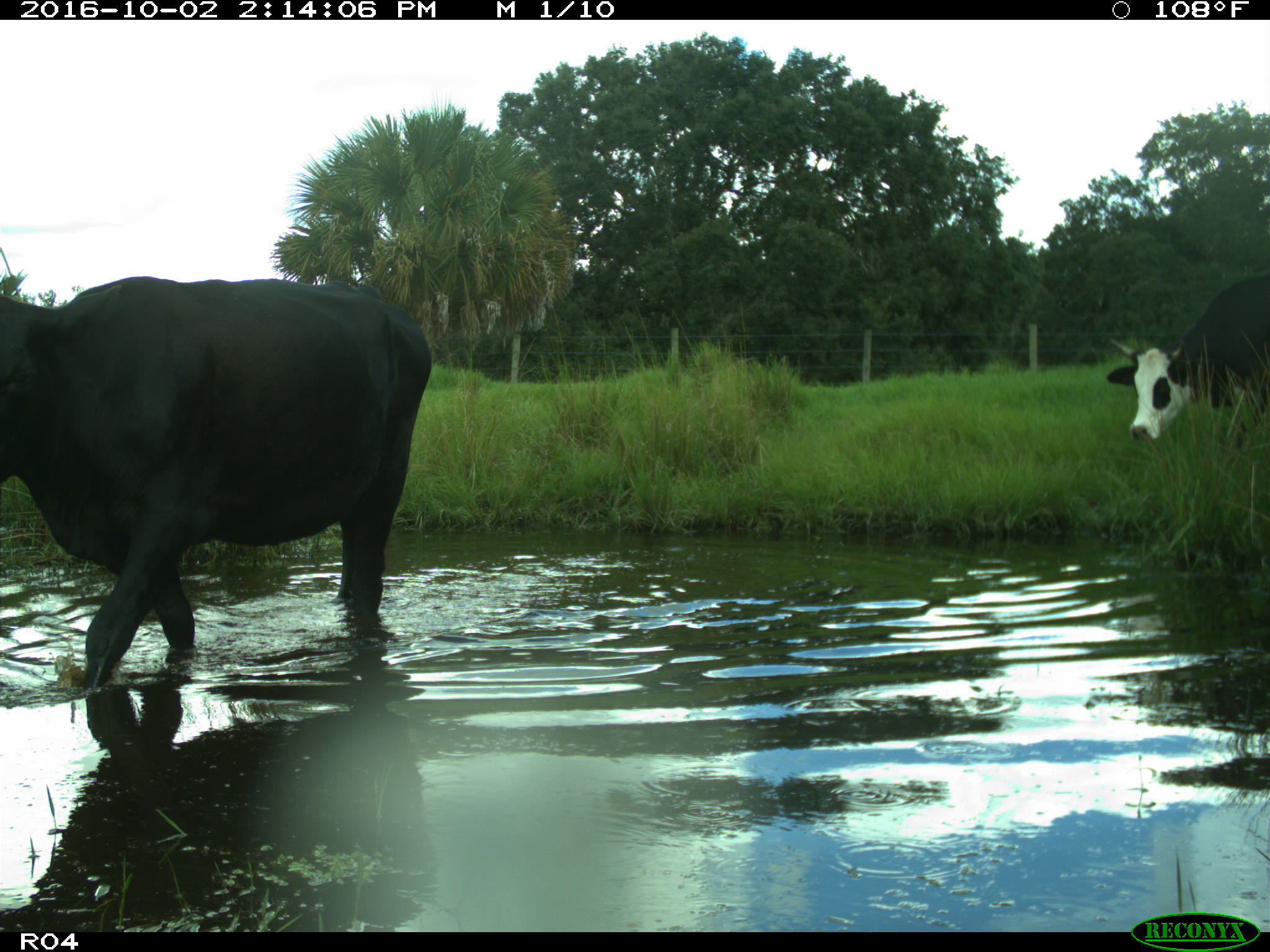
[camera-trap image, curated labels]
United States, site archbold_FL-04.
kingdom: Animalia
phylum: Chordata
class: Mammalia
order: Artiodactyla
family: Bovidae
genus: Bos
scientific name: Bos taurus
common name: domestic cow